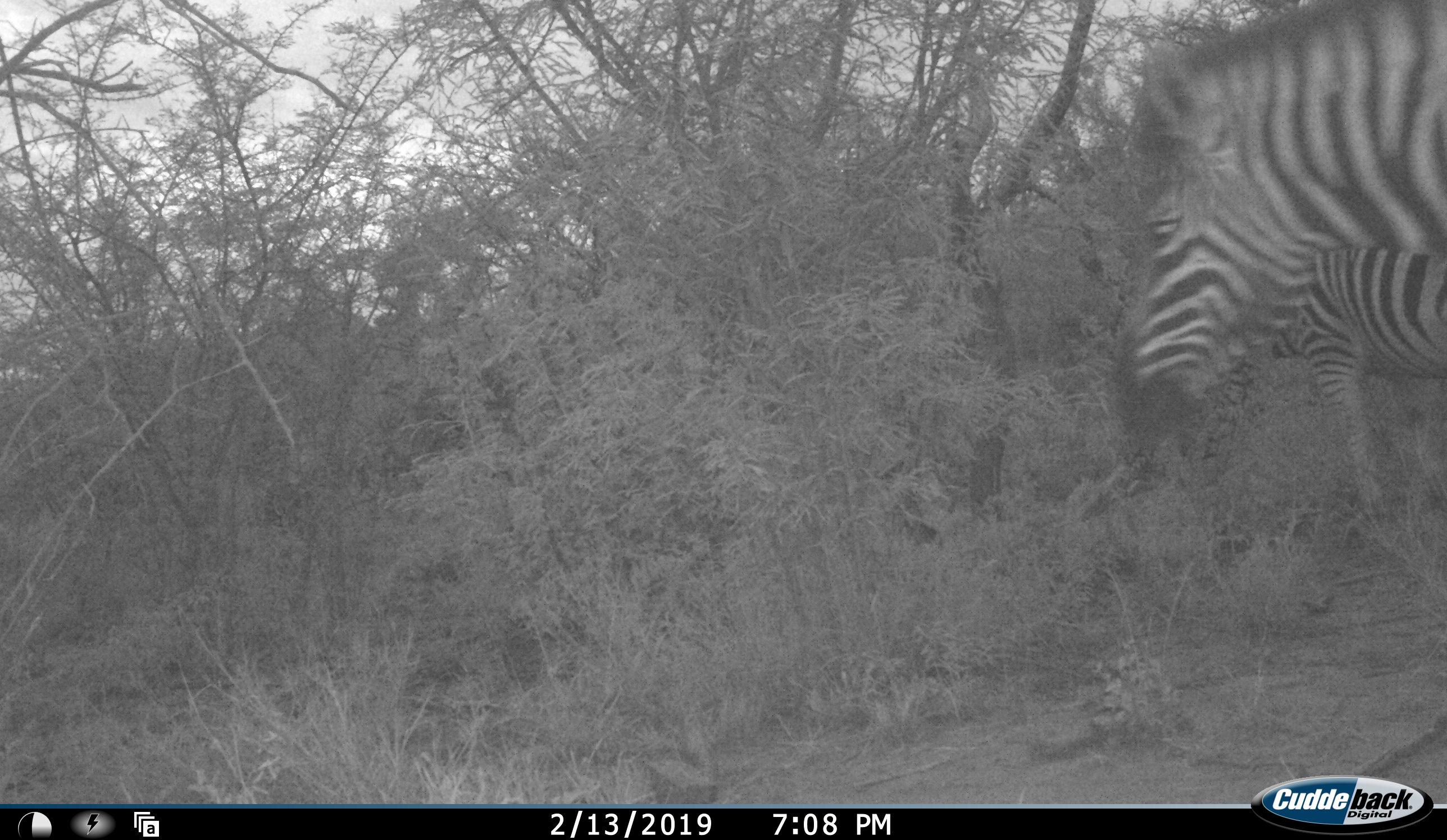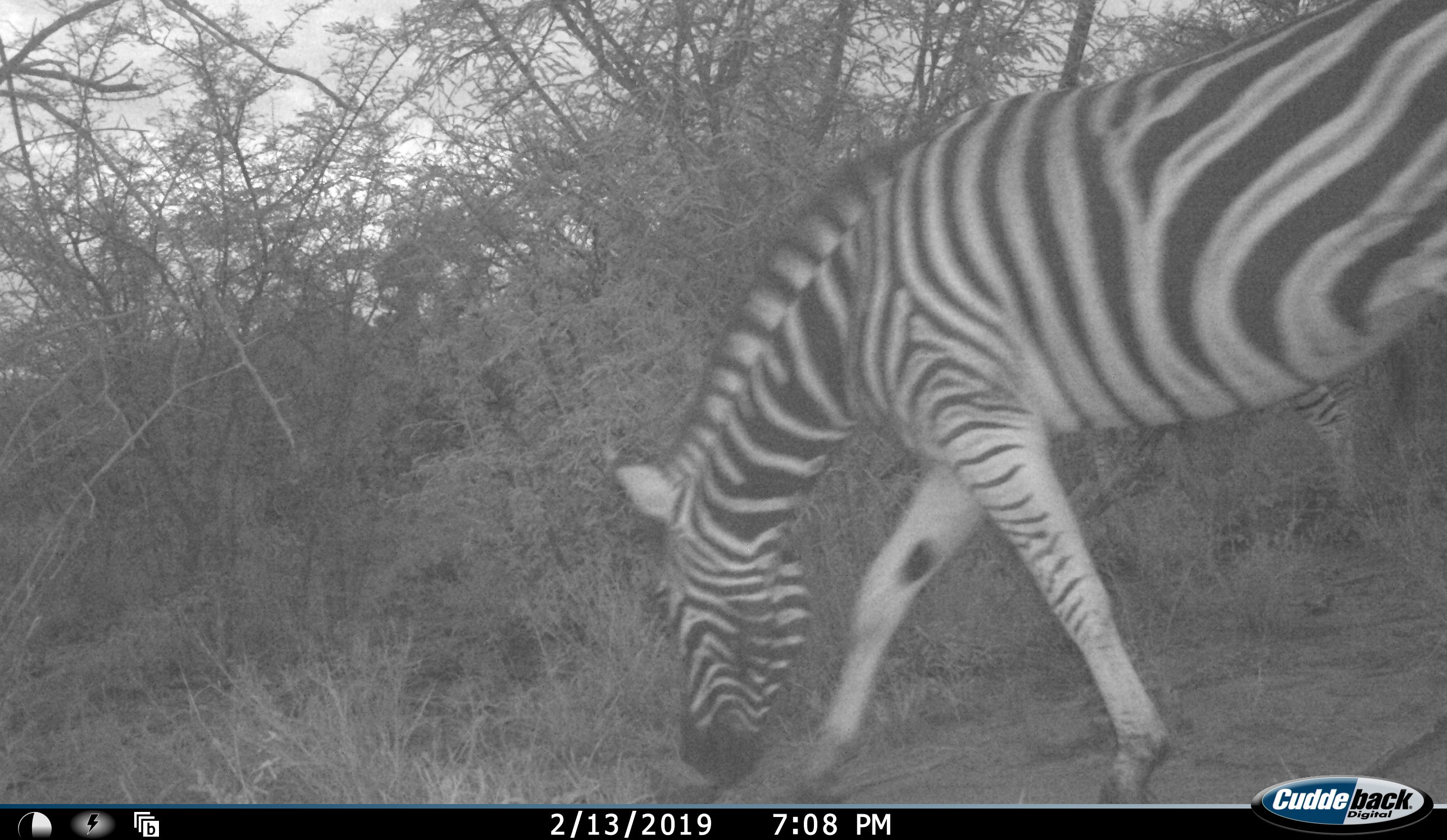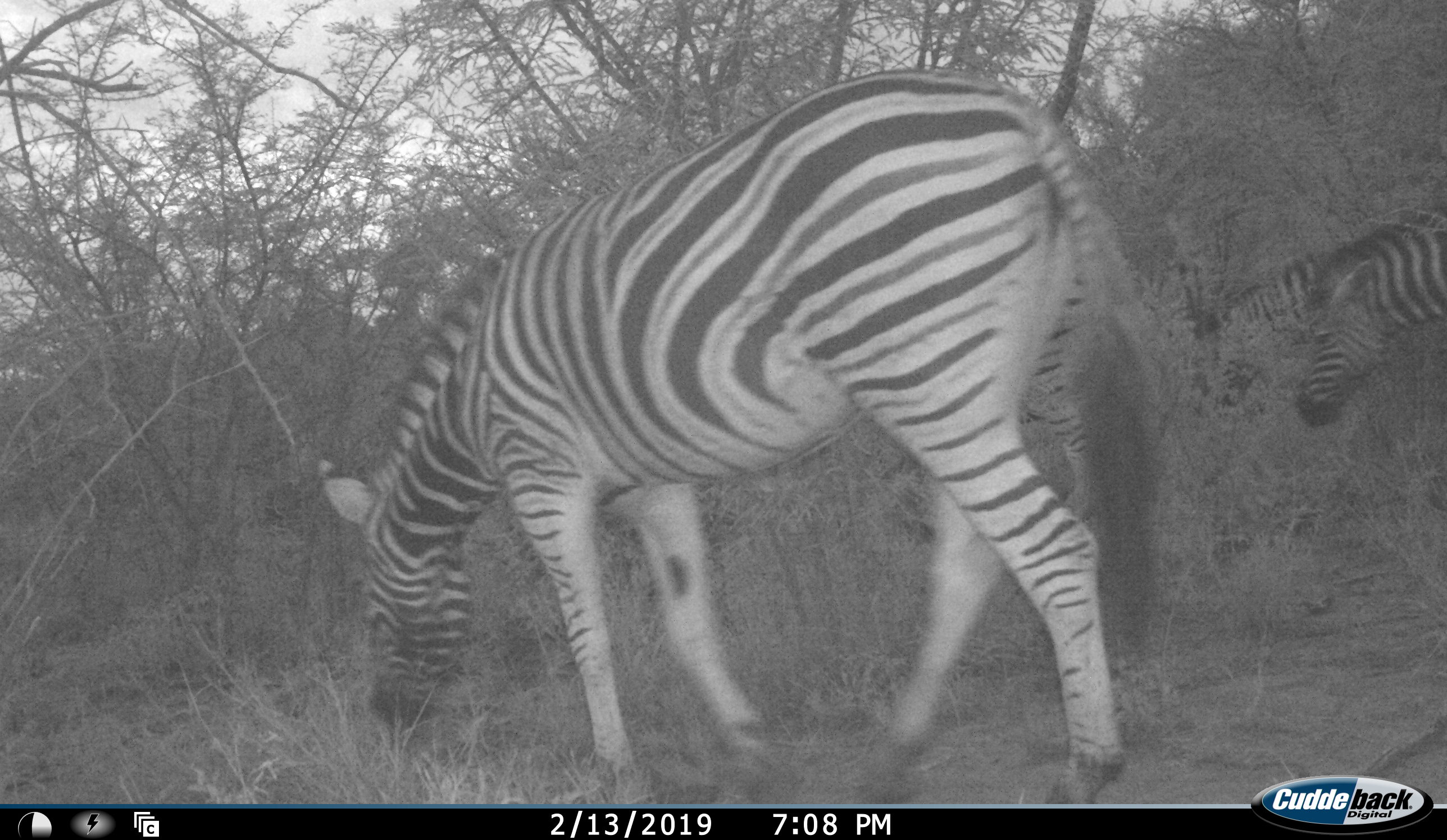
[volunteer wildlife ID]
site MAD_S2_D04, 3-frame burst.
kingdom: Animalia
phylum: Chordata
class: Mammalia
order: Perissodactyla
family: Equidae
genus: Equus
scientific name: Equus quagga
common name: plains zebra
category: zebraplains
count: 3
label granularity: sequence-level